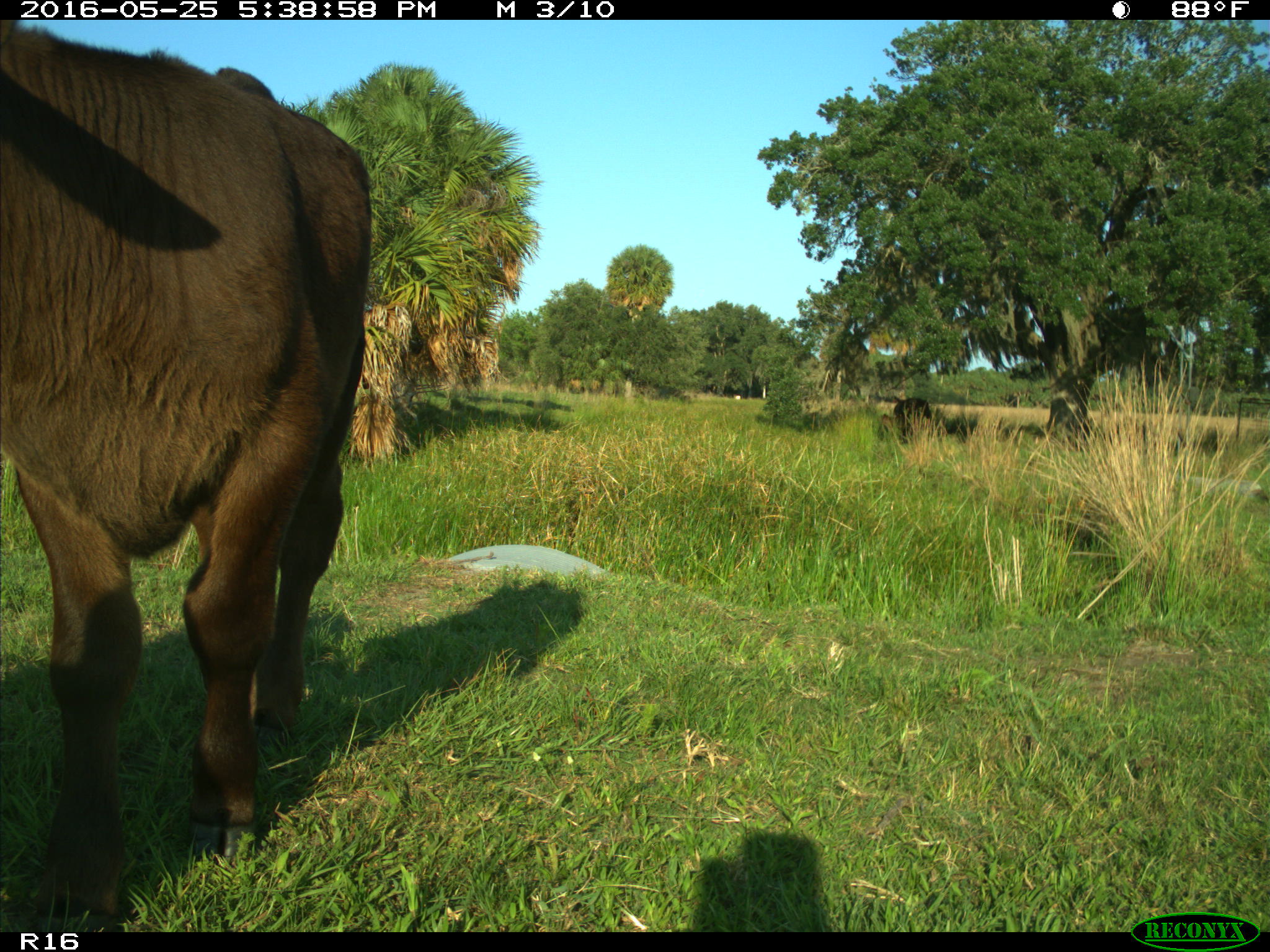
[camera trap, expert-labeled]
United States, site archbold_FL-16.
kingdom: Animalia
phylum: Chordata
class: Mammalia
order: Artiodactyla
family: Bovidae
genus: Bos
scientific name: Bos taurus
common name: domestic cow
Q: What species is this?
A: Bos taurus (domestic cow).